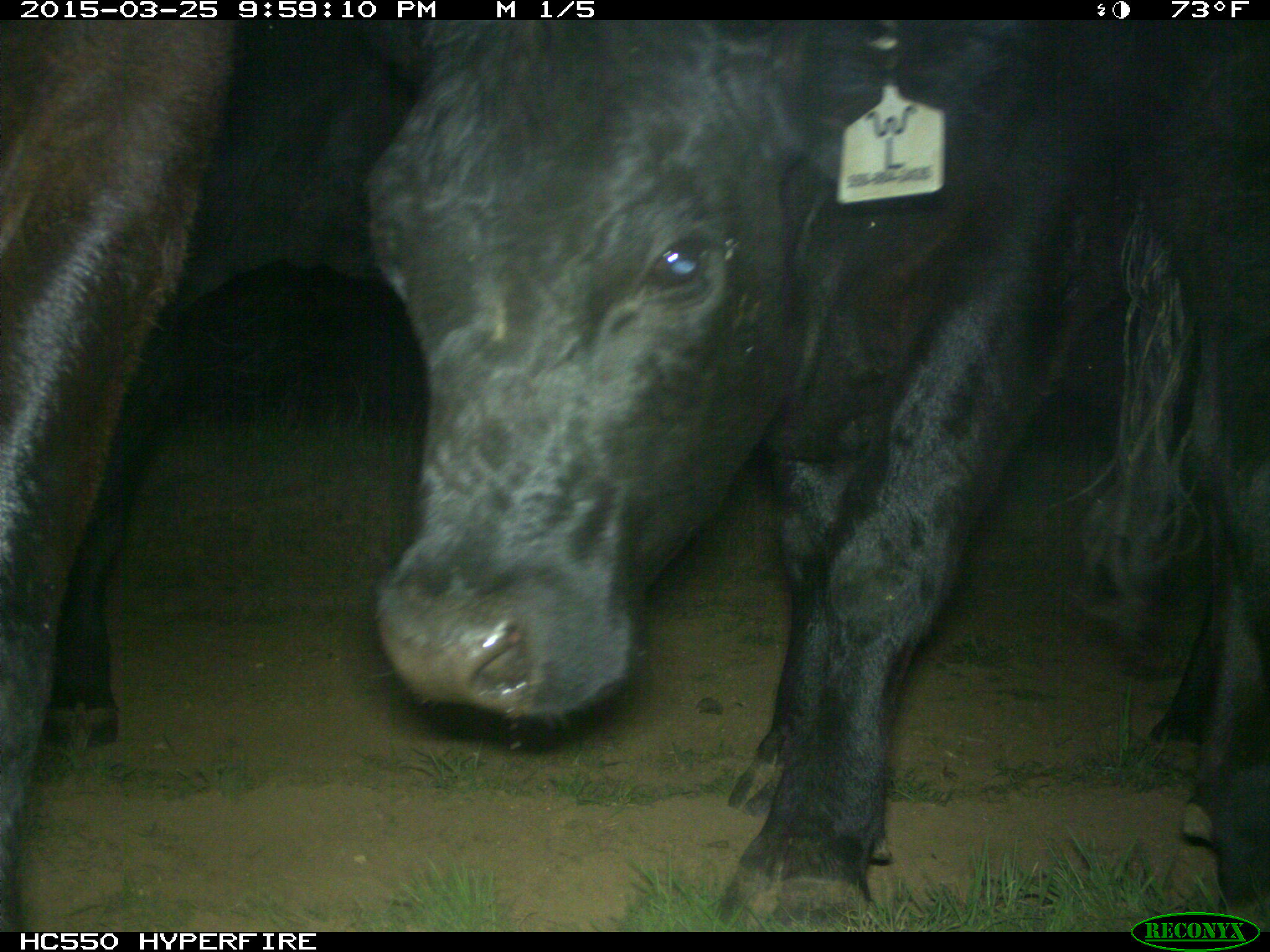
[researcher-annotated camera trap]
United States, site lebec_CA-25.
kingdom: Animalia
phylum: Chordata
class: Mammalia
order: Artiodactyla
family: Bovidae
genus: Bos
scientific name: Bos taurus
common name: domestic cow